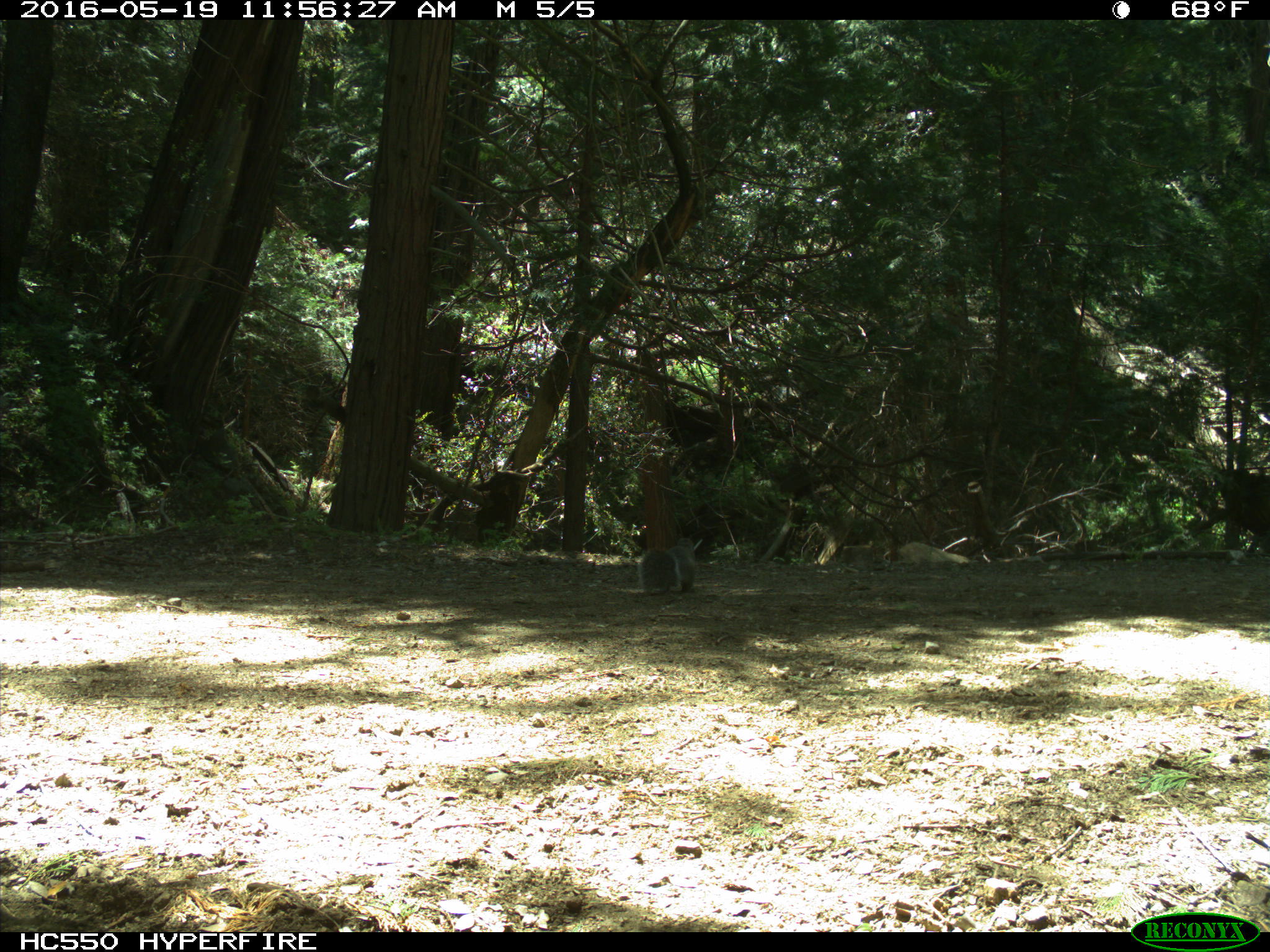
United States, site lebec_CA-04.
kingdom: Animalia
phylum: Chordata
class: Mammalia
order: Rodentia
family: Sciuridae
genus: Sciurus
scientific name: Sciurus carolinensis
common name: eastern gray squirrel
Sciurus carolinensis (eastern gray squirrel).